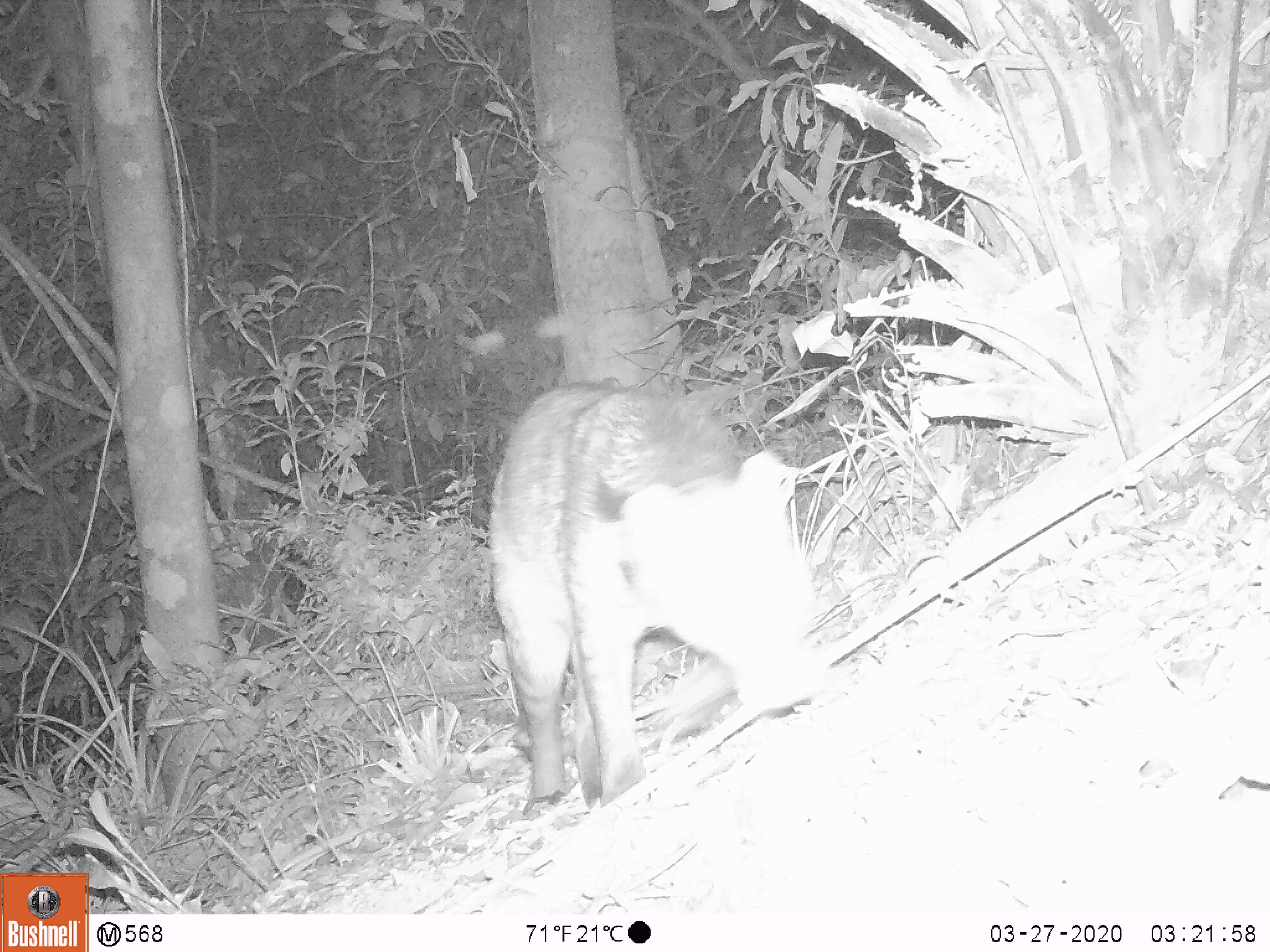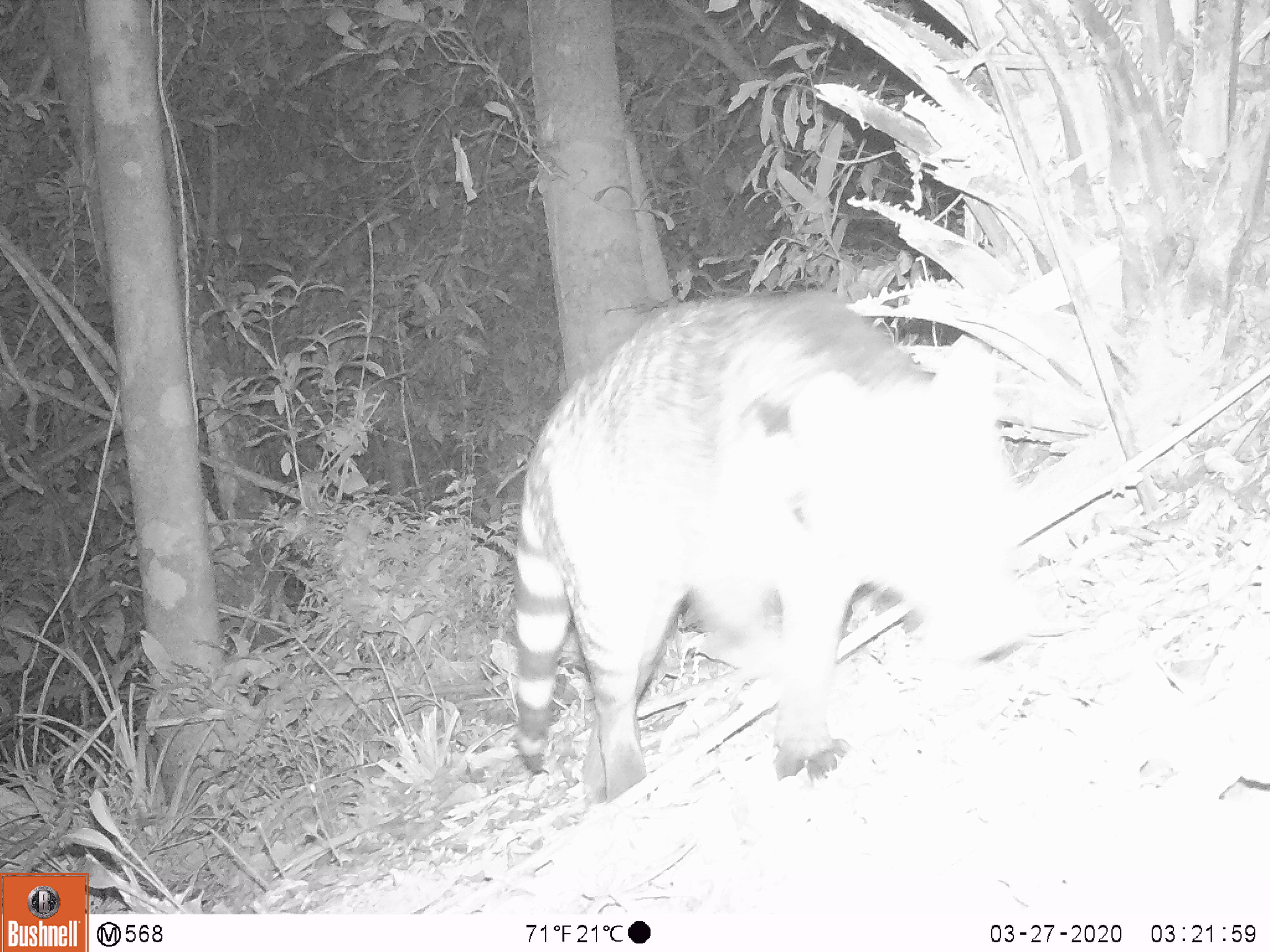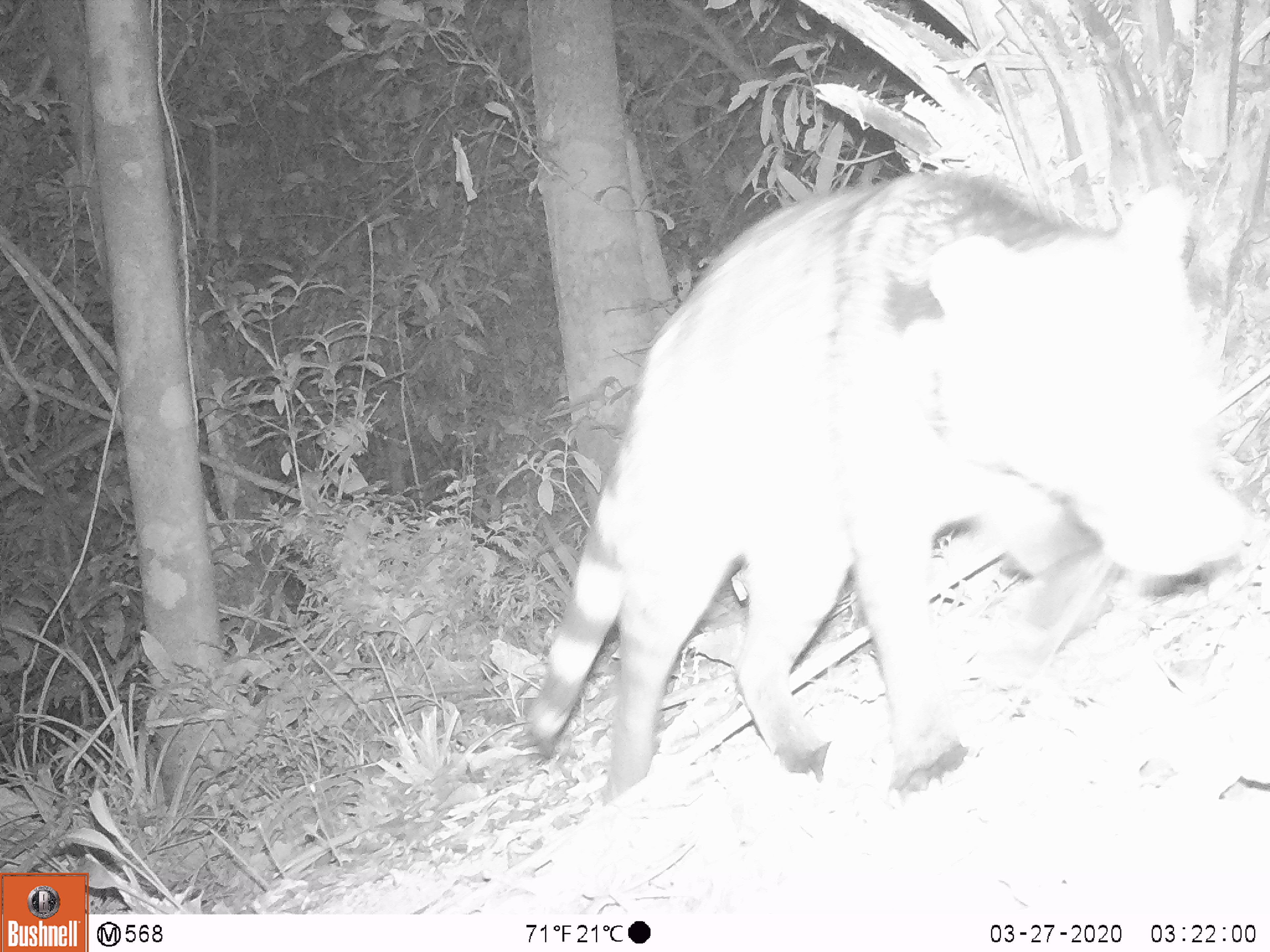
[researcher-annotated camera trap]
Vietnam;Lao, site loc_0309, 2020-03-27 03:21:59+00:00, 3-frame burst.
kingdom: Animalia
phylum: Chordata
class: Mammalia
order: Carnivora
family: Viverridae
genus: Viverra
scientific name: Viverra zibetha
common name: large indian civet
Large indian civet (Viverra zibetha). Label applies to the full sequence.